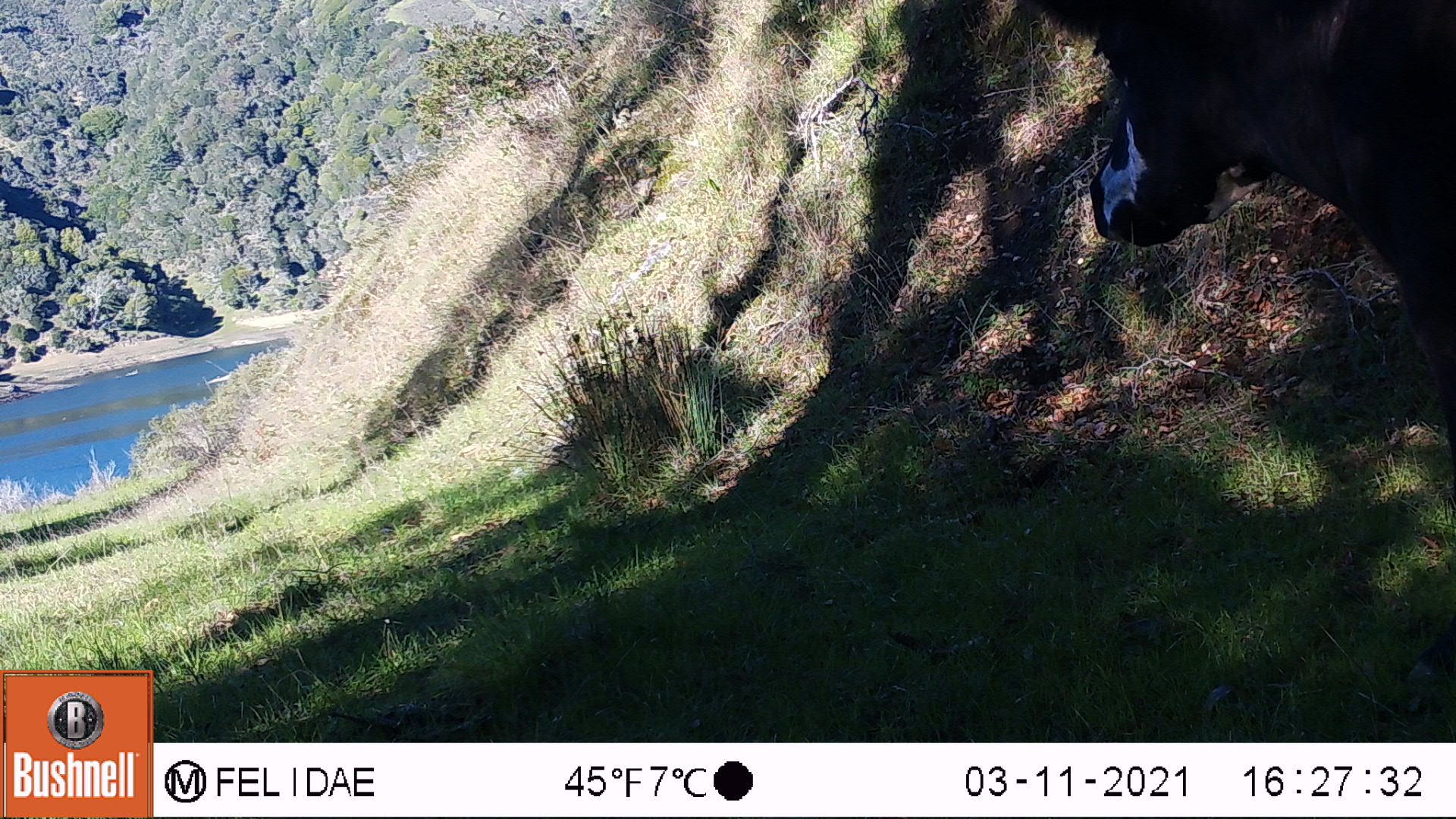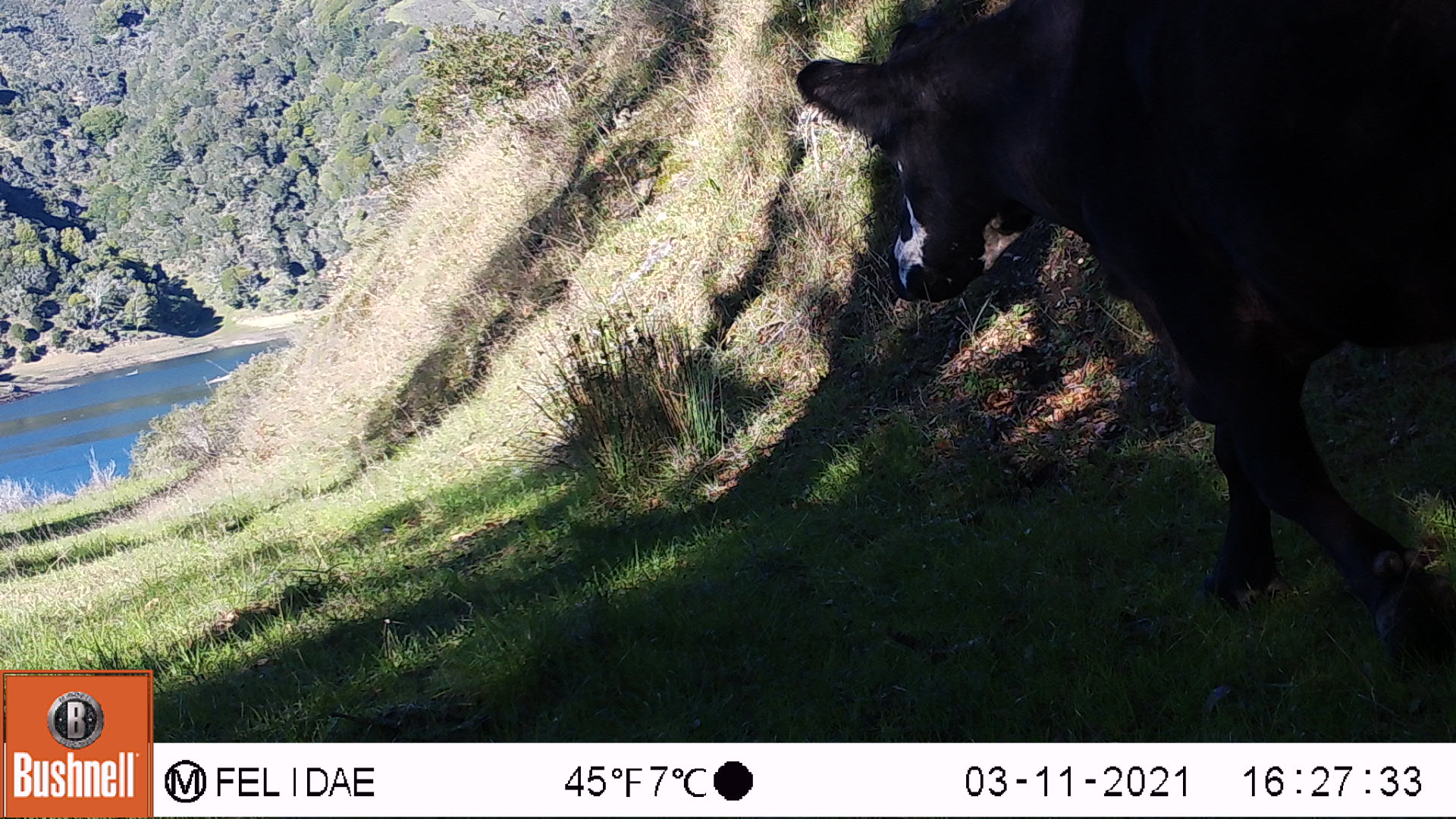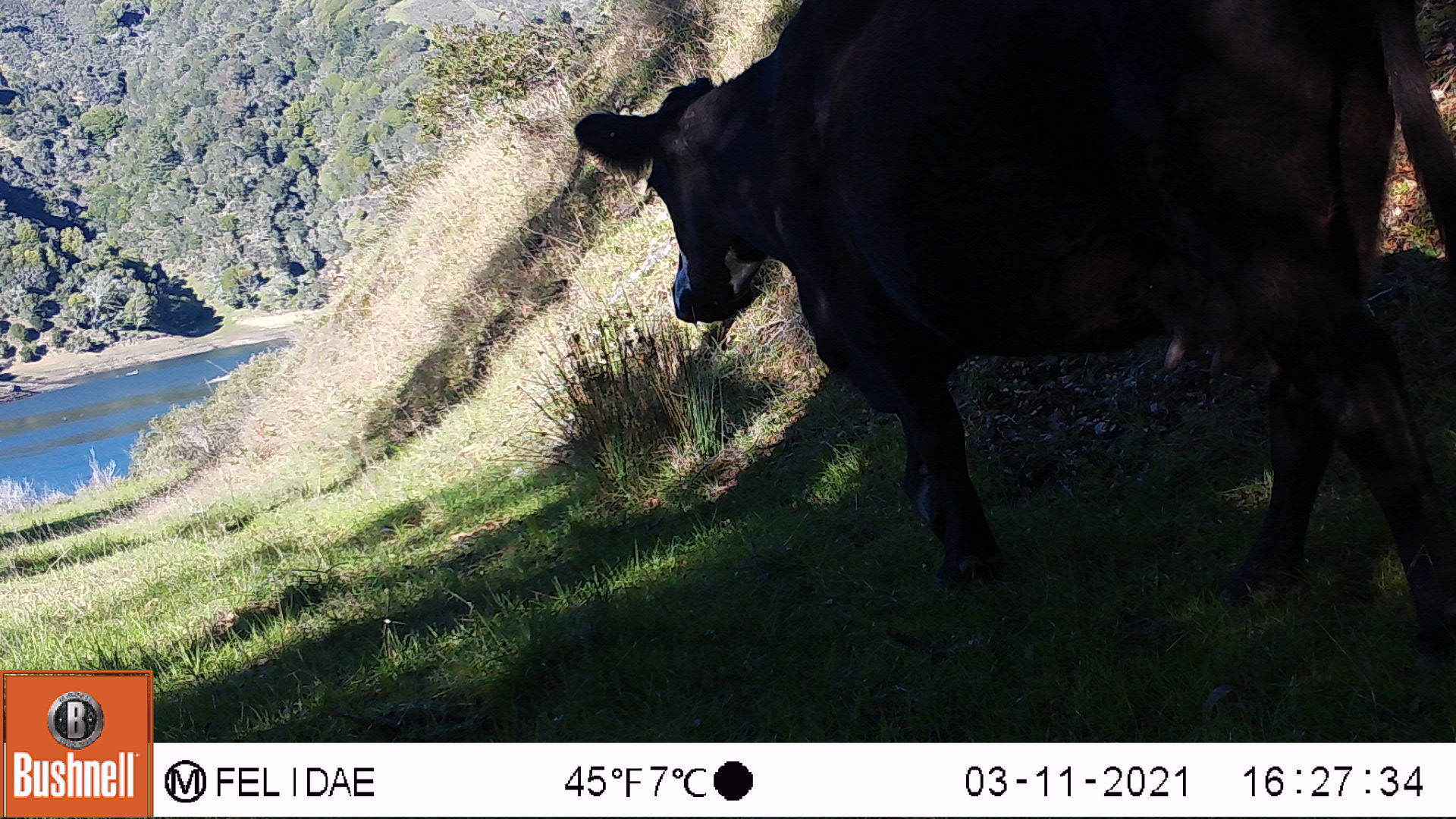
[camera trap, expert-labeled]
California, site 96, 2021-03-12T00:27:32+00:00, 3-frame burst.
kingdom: Animalia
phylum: Chordata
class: Mammalia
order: Artiodactyla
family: Bovidae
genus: Bos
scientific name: Bos taurus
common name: domestic cattle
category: cattle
Cattle (domestic cattle) (Bos taurus).